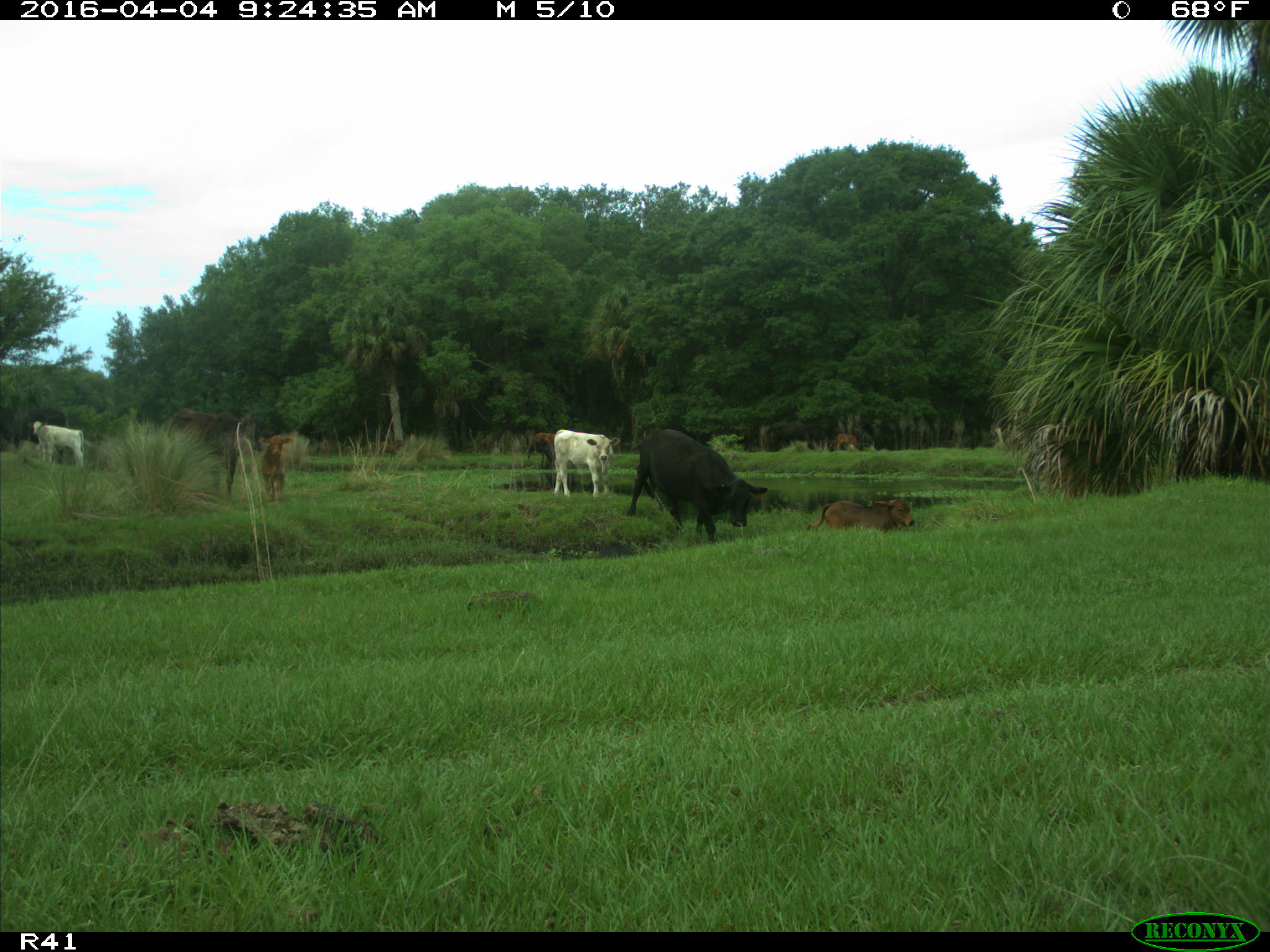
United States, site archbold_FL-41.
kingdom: Animalia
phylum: Chordata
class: Mammalia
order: Artiodactyla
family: Bovidae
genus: Bos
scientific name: Bos taurus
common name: domestic cow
Bos taurus (domestic cow).